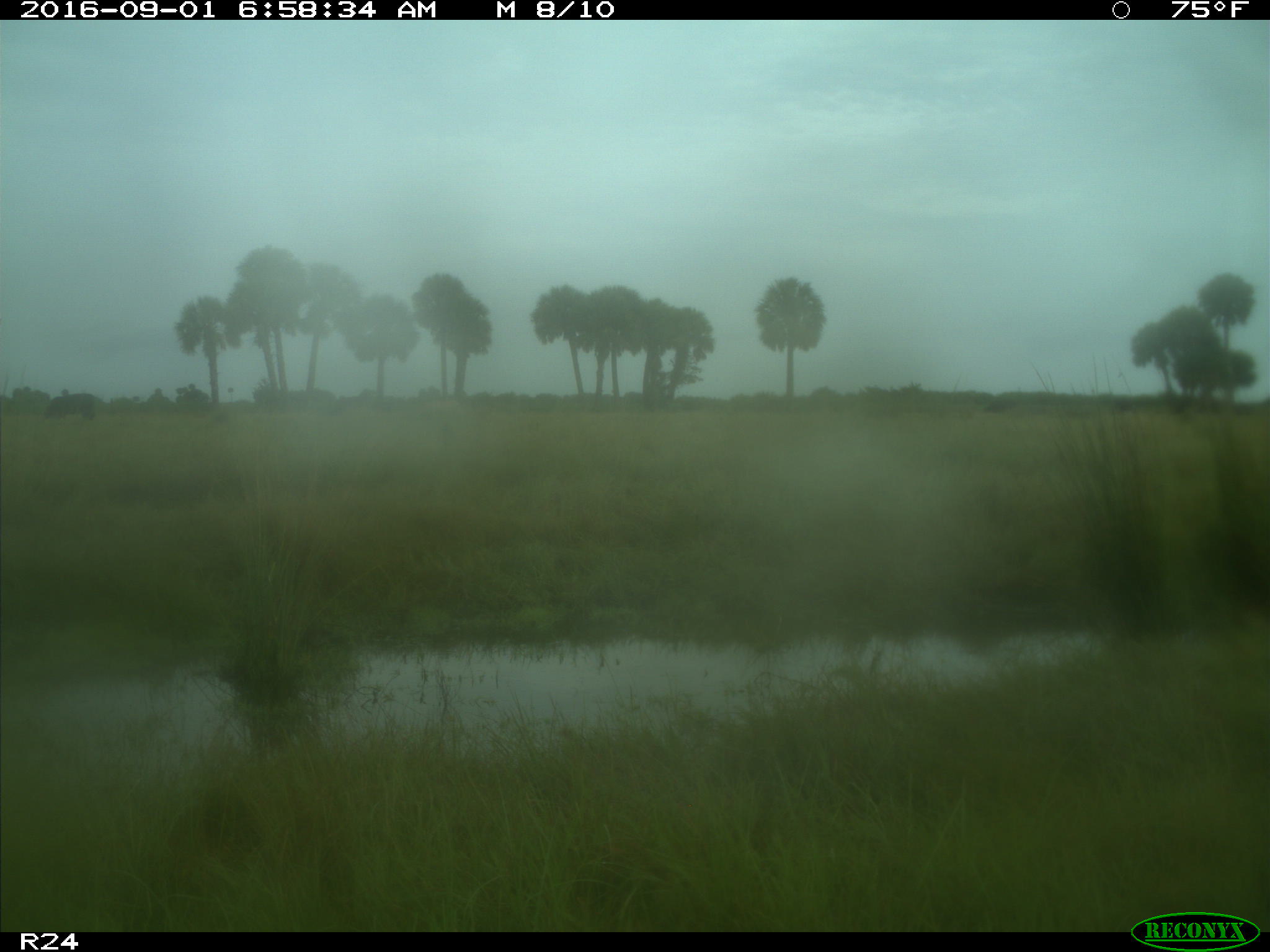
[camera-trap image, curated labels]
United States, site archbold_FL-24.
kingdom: Animalia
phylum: Chordata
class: Mammalia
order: Artiodactyla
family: Bovidae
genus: Bos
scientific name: Bos taurus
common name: domestic cow